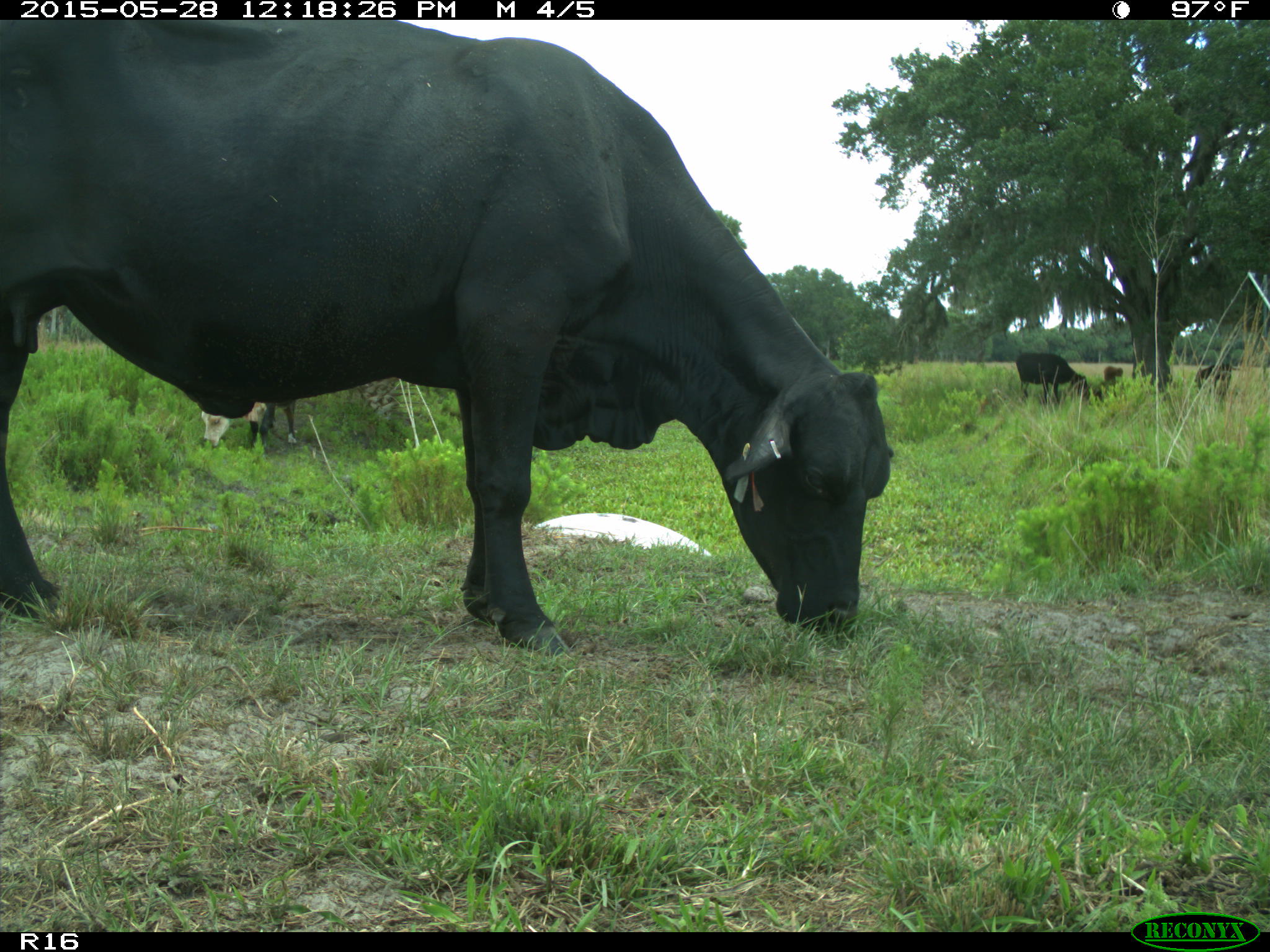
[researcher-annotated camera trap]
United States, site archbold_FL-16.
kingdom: Animalia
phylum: Chordata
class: Mammalia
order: Artiodactyla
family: Bovidae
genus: Bos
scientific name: Bos taurus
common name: domestic cow